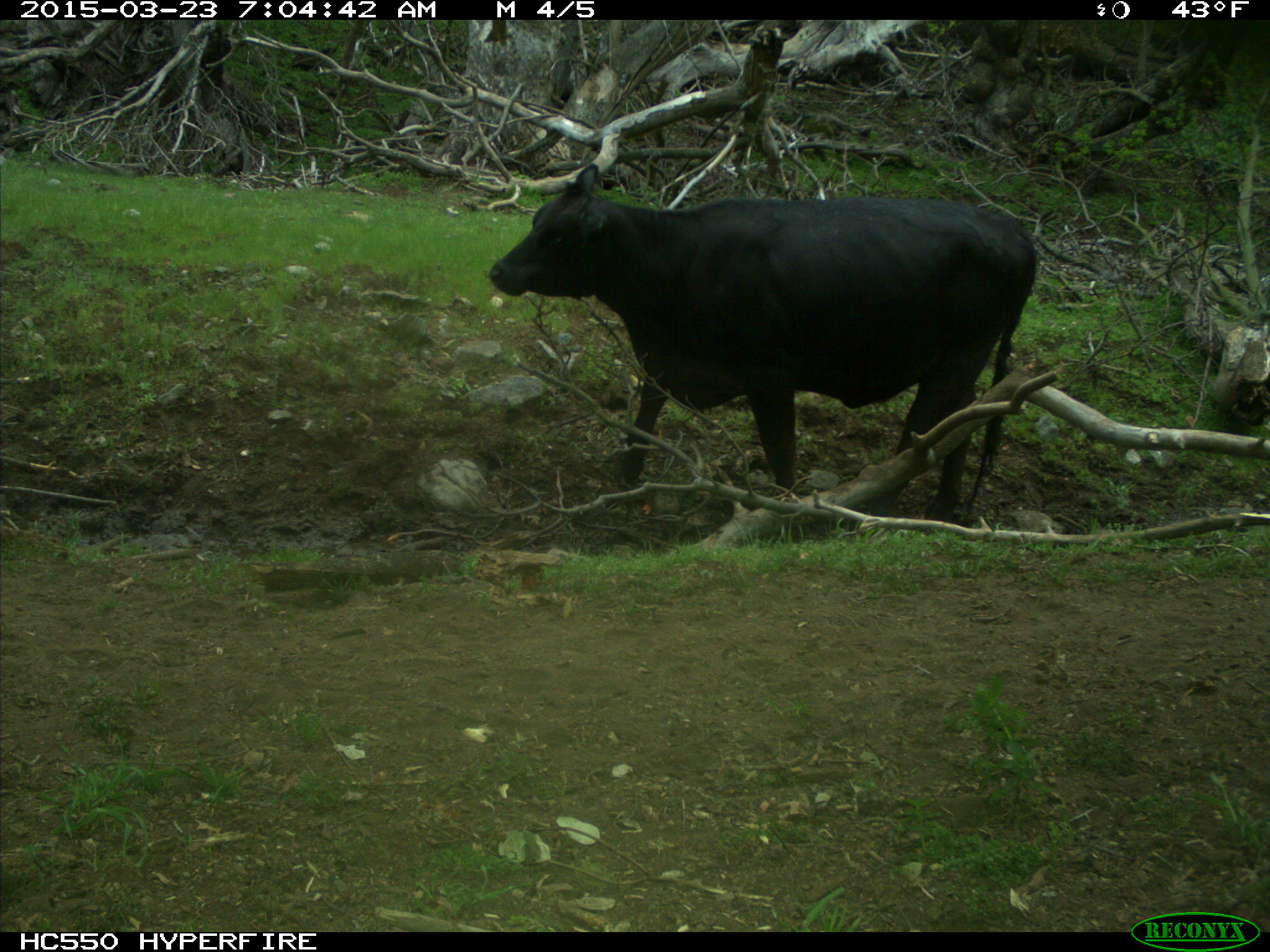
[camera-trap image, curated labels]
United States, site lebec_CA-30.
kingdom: Animalia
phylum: Chordata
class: Mammalia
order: Artiodactyla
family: Bovidae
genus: Bos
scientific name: Bos taurus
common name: domestic cow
Bos taurus (domestic cow).